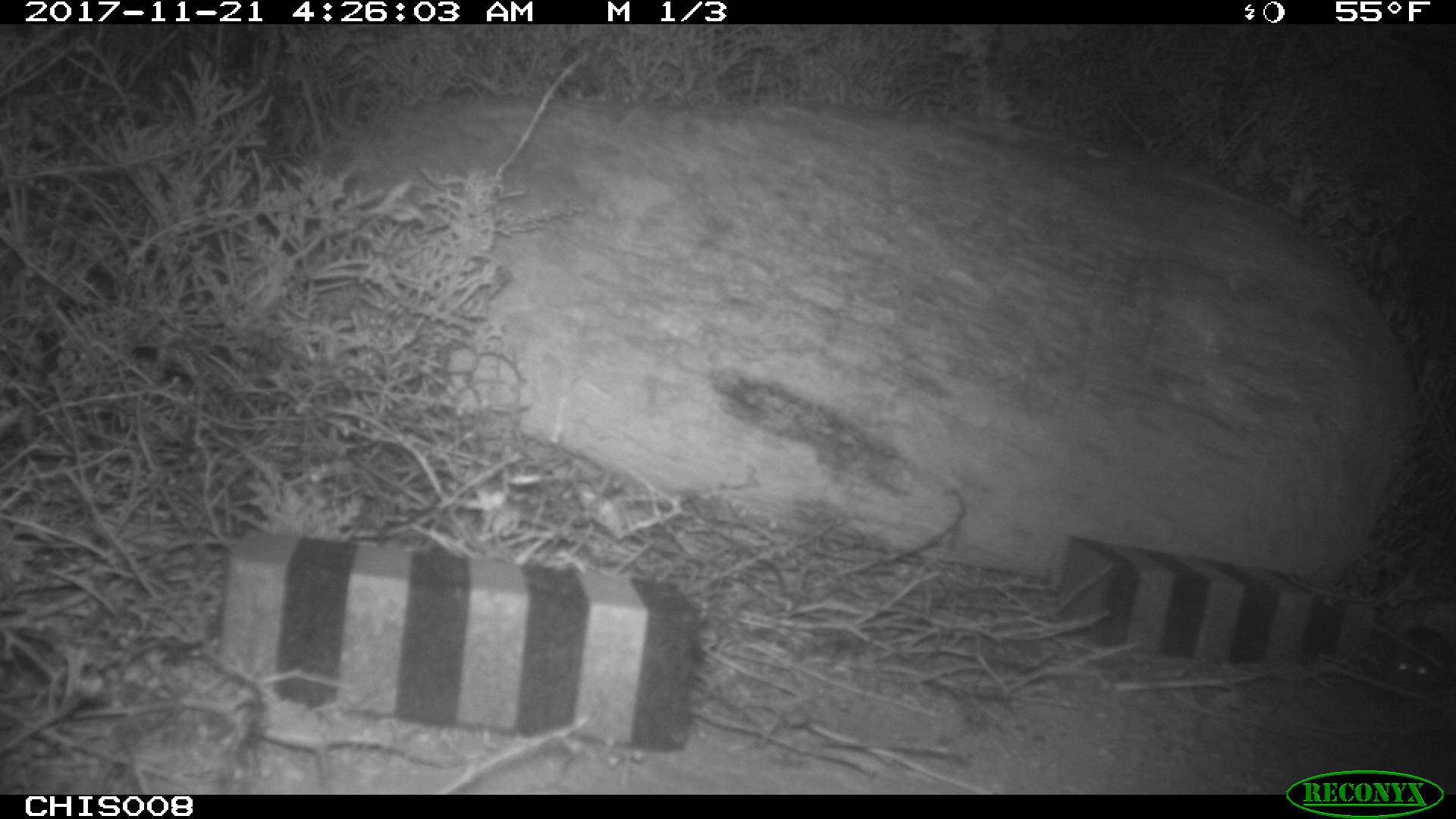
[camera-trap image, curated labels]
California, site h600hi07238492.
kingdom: Animalia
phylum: Chordata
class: Mammalia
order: Rodentia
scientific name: Rodentia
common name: rodent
Rodent (Rodentia).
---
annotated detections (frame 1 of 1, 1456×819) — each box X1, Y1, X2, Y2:
rodent: 1393, 599, 1455, 687